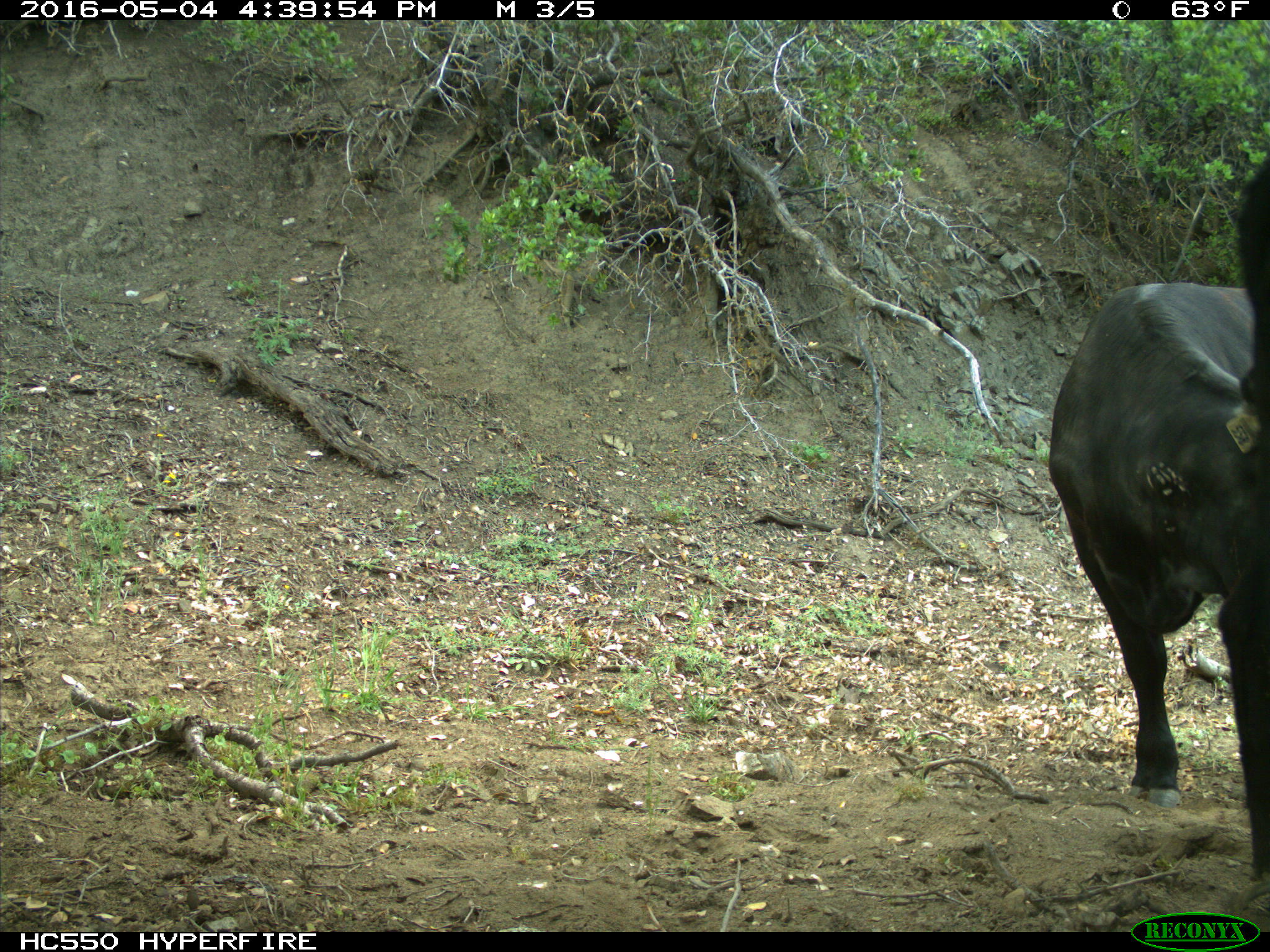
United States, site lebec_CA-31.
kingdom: Animalia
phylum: Chordata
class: Mammalia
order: Artiodactyla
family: Bovidae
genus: Bos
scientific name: Bos taurus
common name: domestic cow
Bos taurus (domestic cow).